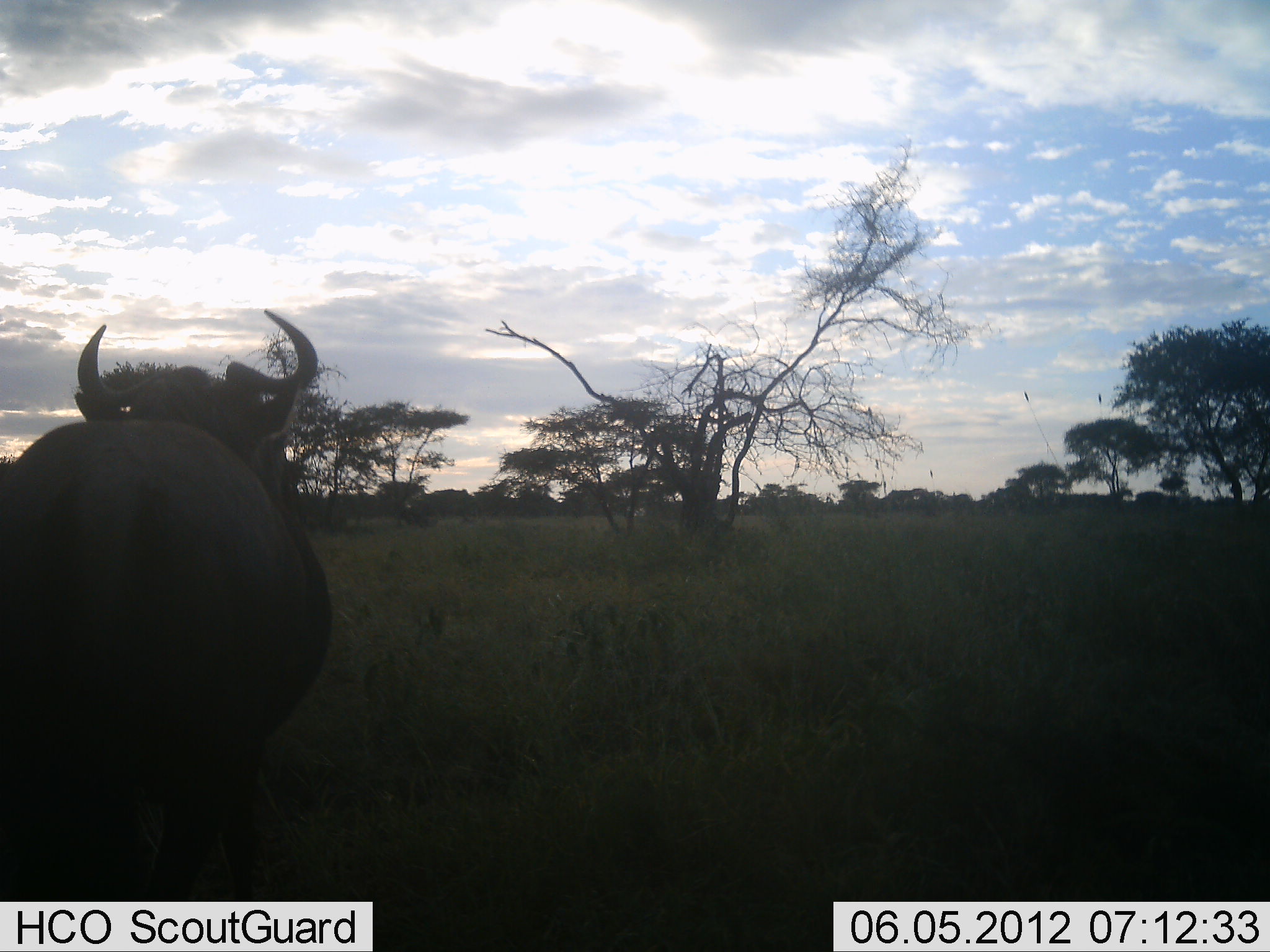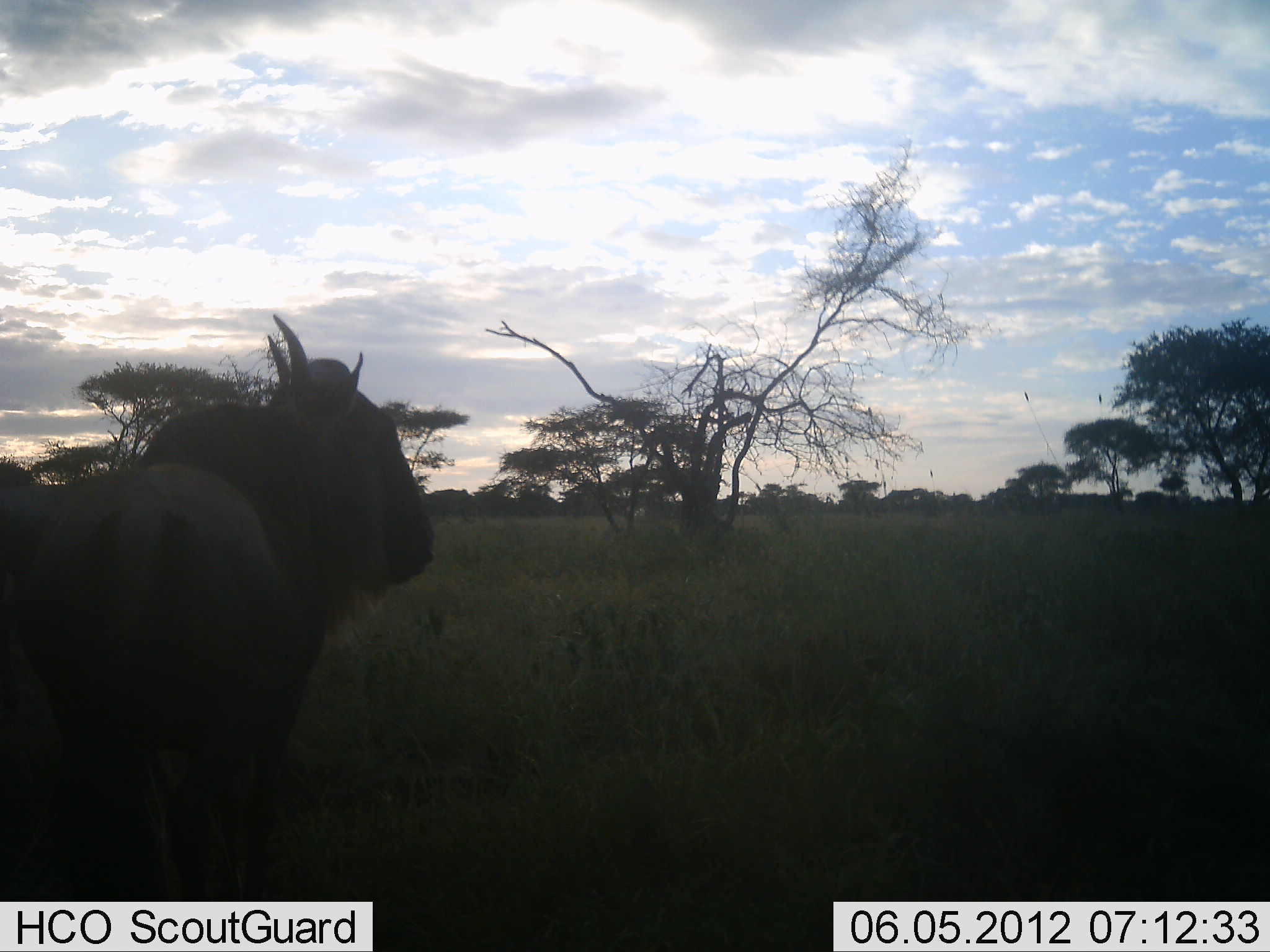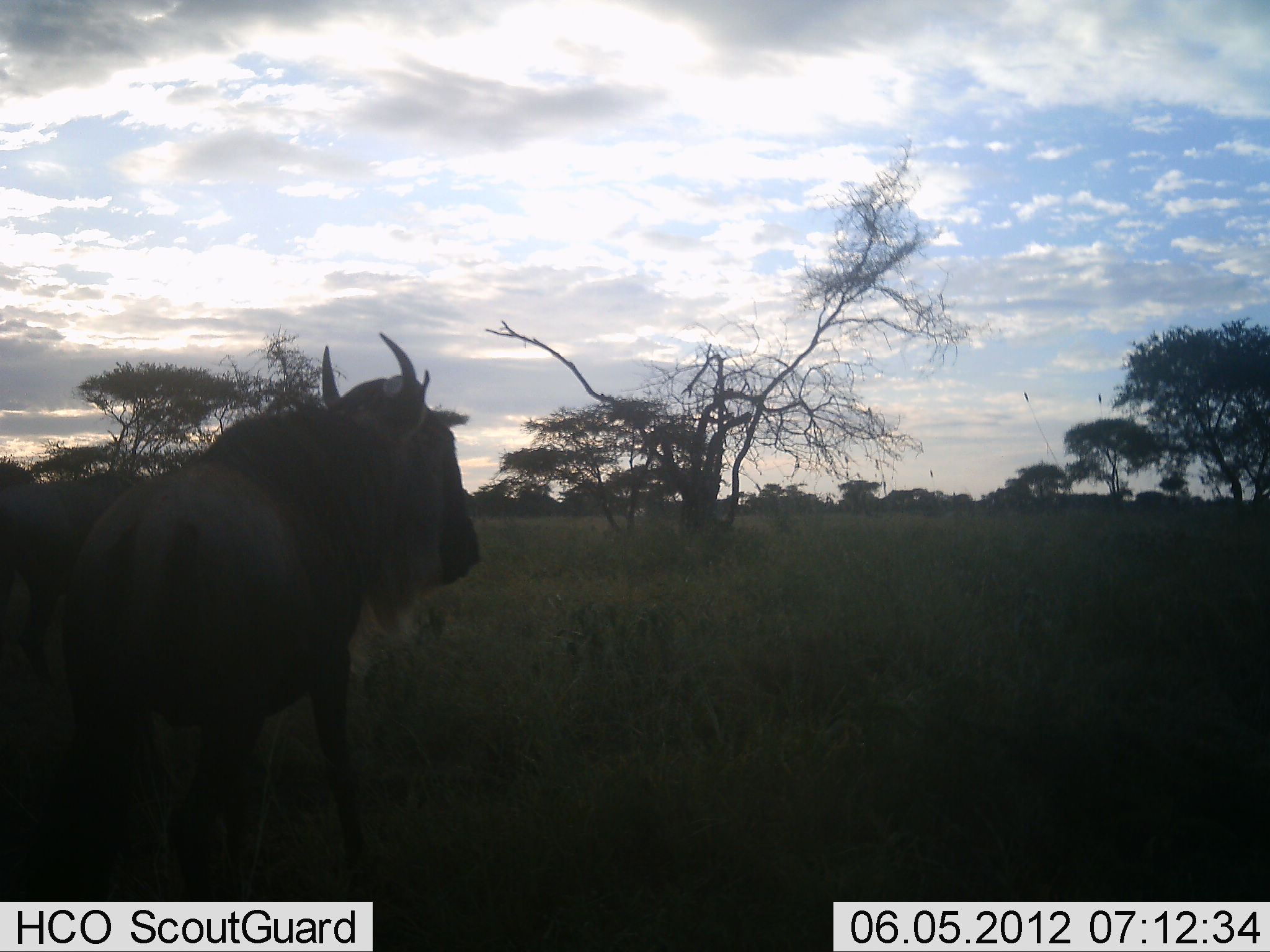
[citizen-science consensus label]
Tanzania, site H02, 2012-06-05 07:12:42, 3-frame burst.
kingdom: Animalia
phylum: Chordata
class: Mammalia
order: Artiodactyla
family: Bovidae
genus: Connochaetes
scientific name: Connochaetes taurinus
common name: blue wildebeest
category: wildebeest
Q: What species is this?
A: Wildebeest (blue wildebeest) (Connochaetes taurinus).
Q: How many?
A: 2.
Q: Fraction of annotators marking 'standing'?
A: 50%.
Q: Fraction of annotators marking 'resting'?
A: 0%.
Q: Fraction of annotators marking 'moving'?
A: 50%.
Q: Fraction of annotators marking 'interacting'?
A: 10%.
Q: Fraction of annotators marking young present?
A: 0%.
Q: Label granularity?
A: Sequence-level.